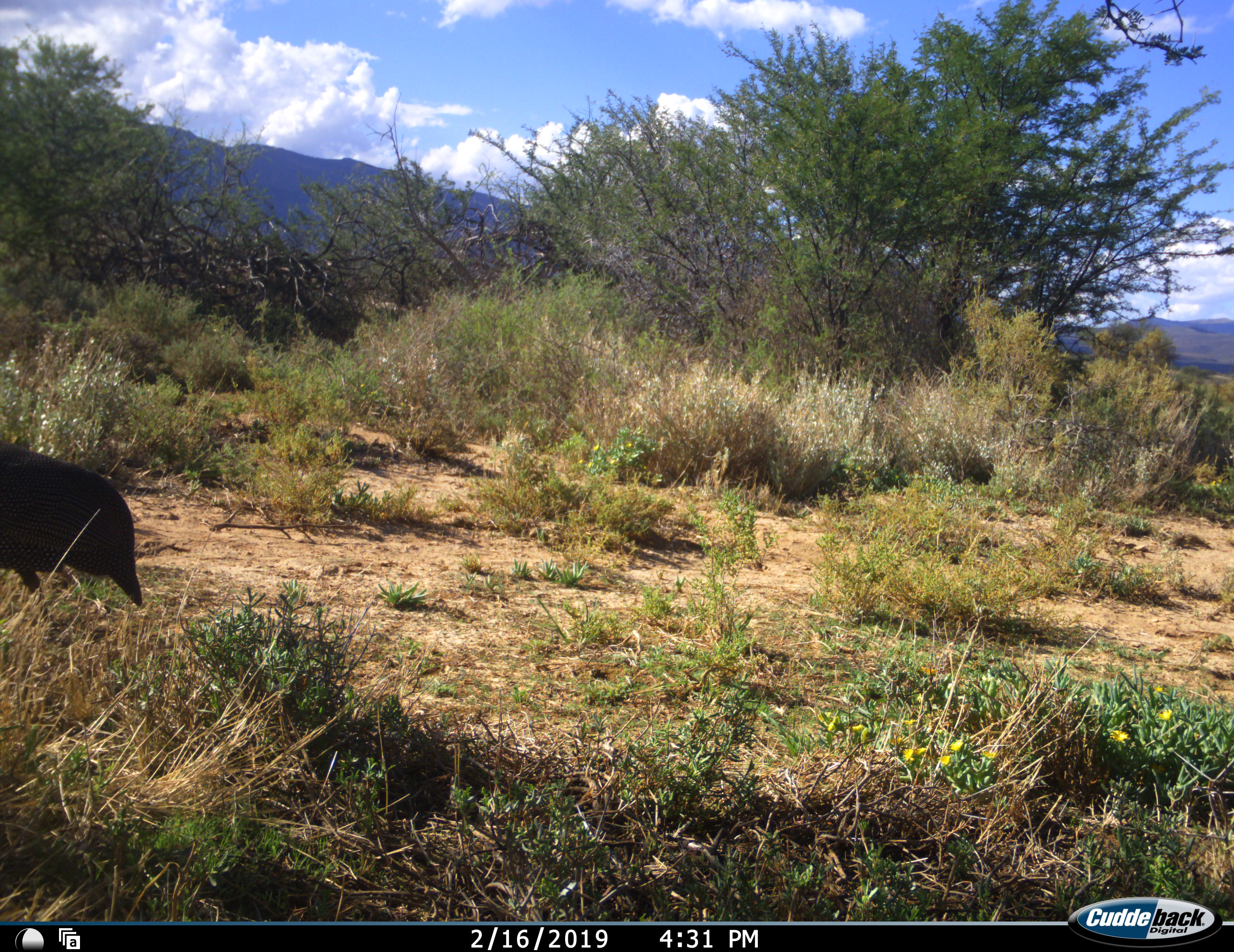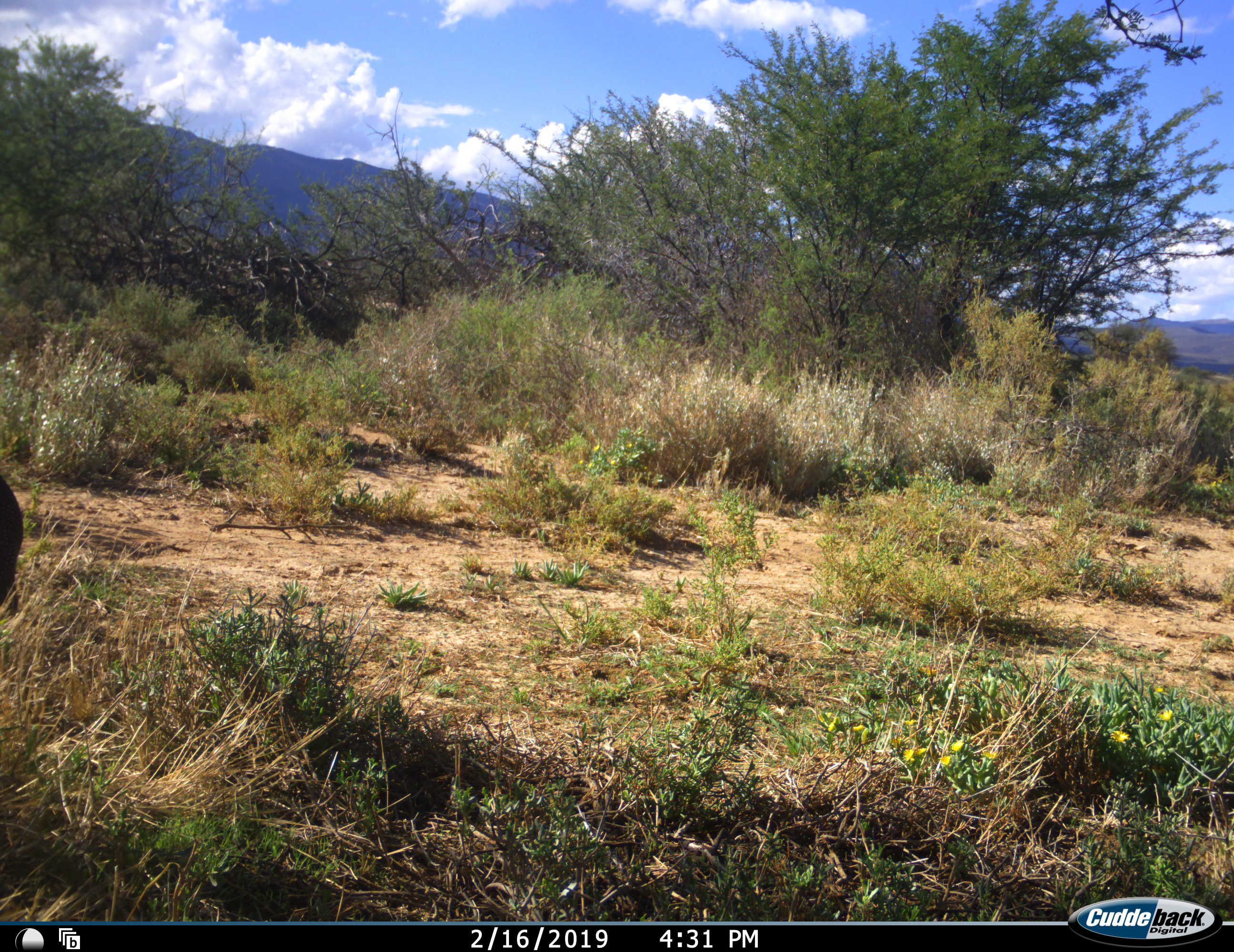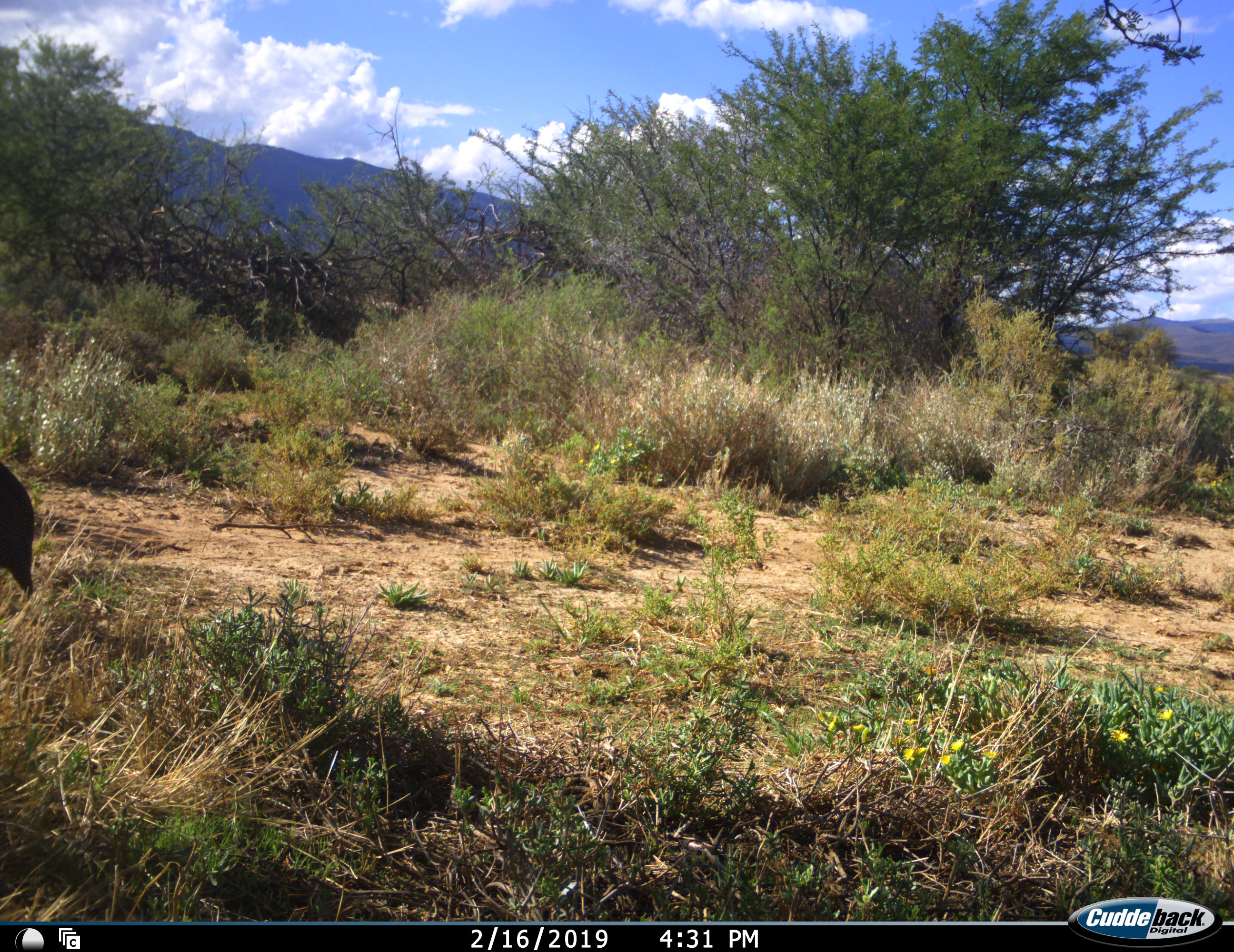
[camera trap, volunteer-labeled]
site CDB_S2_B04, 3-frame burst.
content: unidentified animal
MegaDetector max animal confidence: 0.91